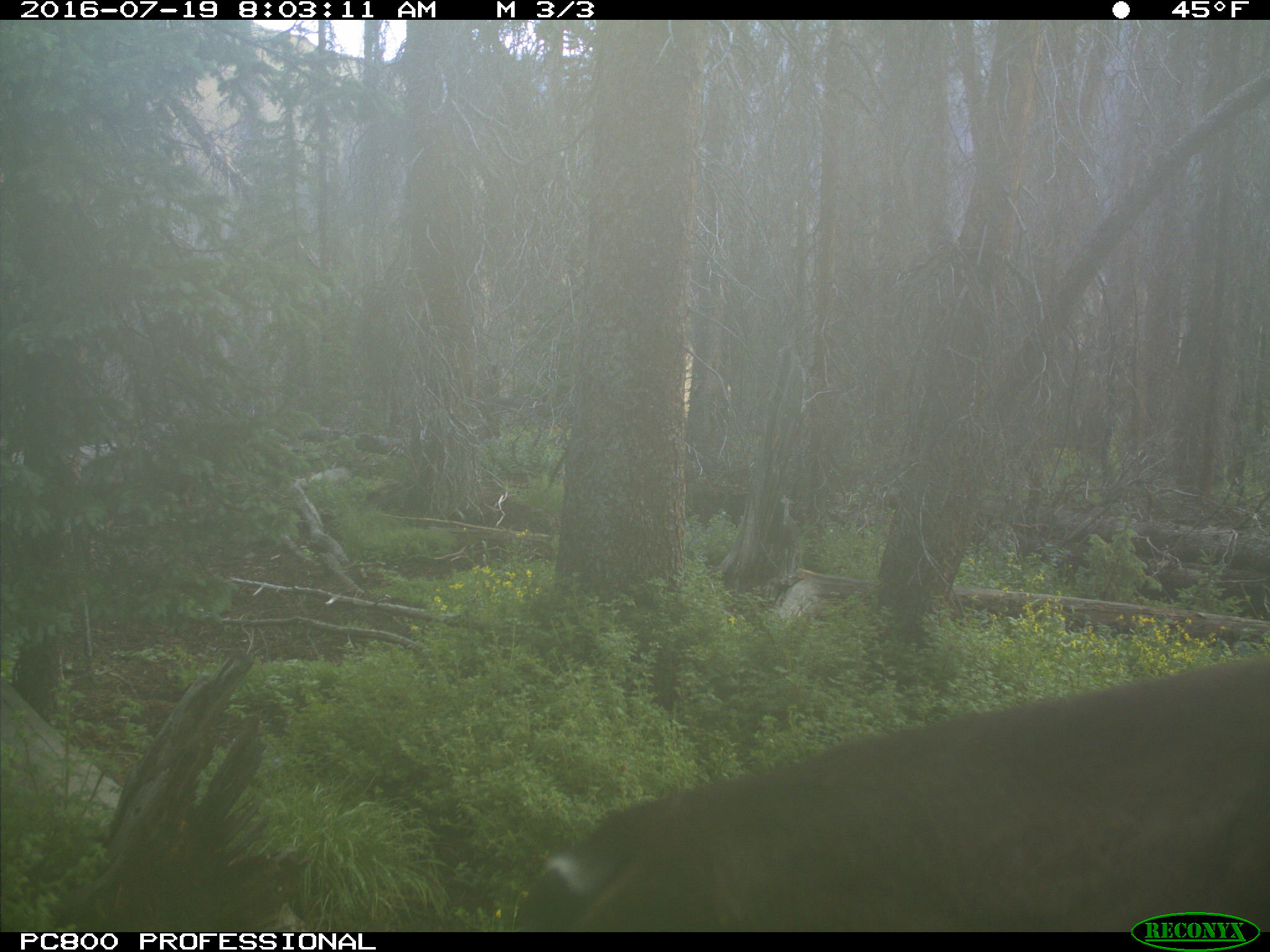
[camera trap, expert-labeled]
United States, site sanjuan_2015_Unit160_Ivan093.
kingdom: Animalia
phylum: Chordata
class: Mammalia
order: Artiodactyla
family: Cervidae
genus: Cervus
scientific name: Cervus elaphus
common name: red deer